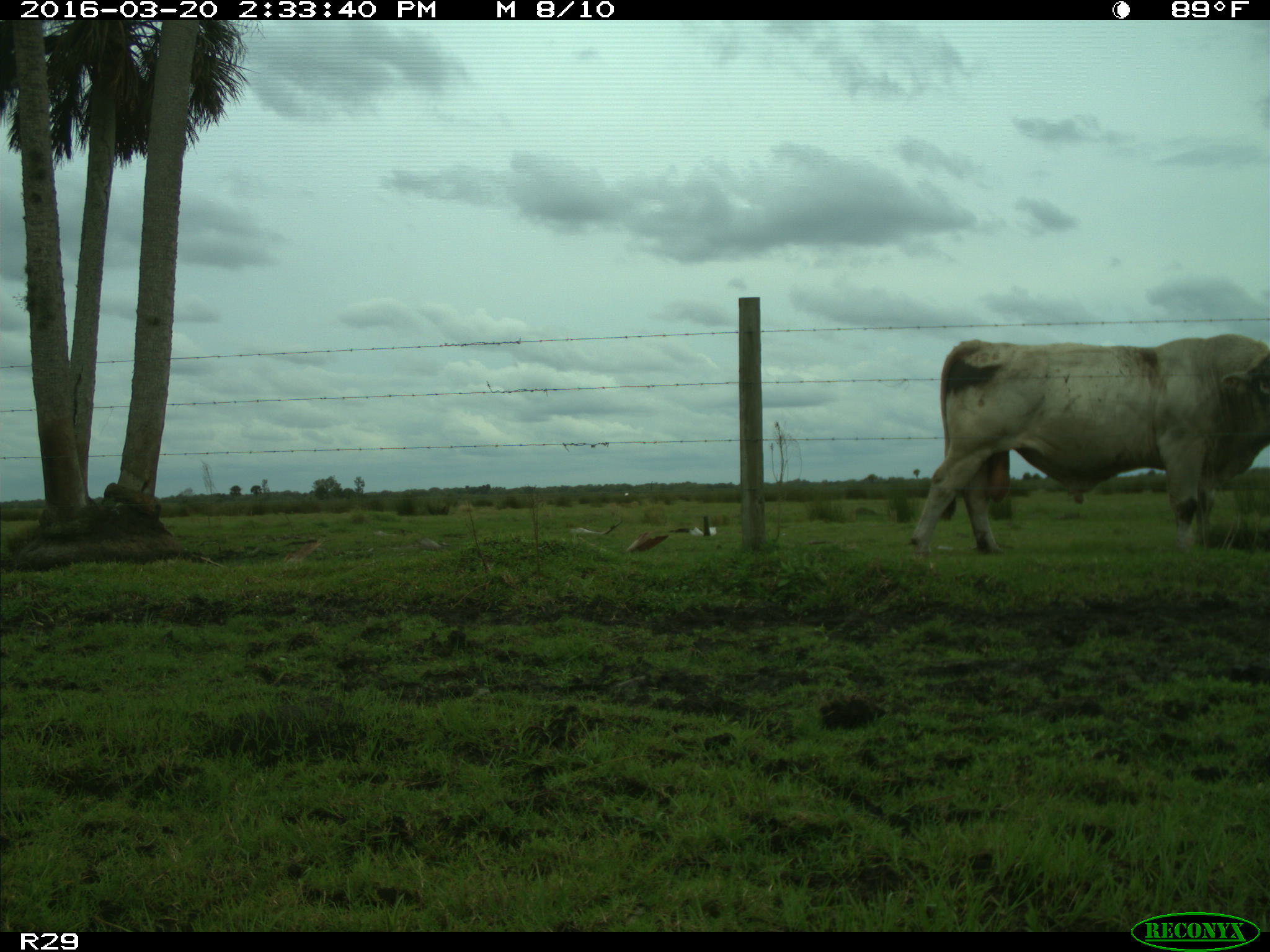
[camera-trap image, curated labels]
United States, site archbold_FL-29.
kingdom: Animalia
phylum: Chordata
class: Mammalia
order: Artiodactyla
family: Bovidae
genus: Bos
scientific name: Bos taurus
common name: domestic cow